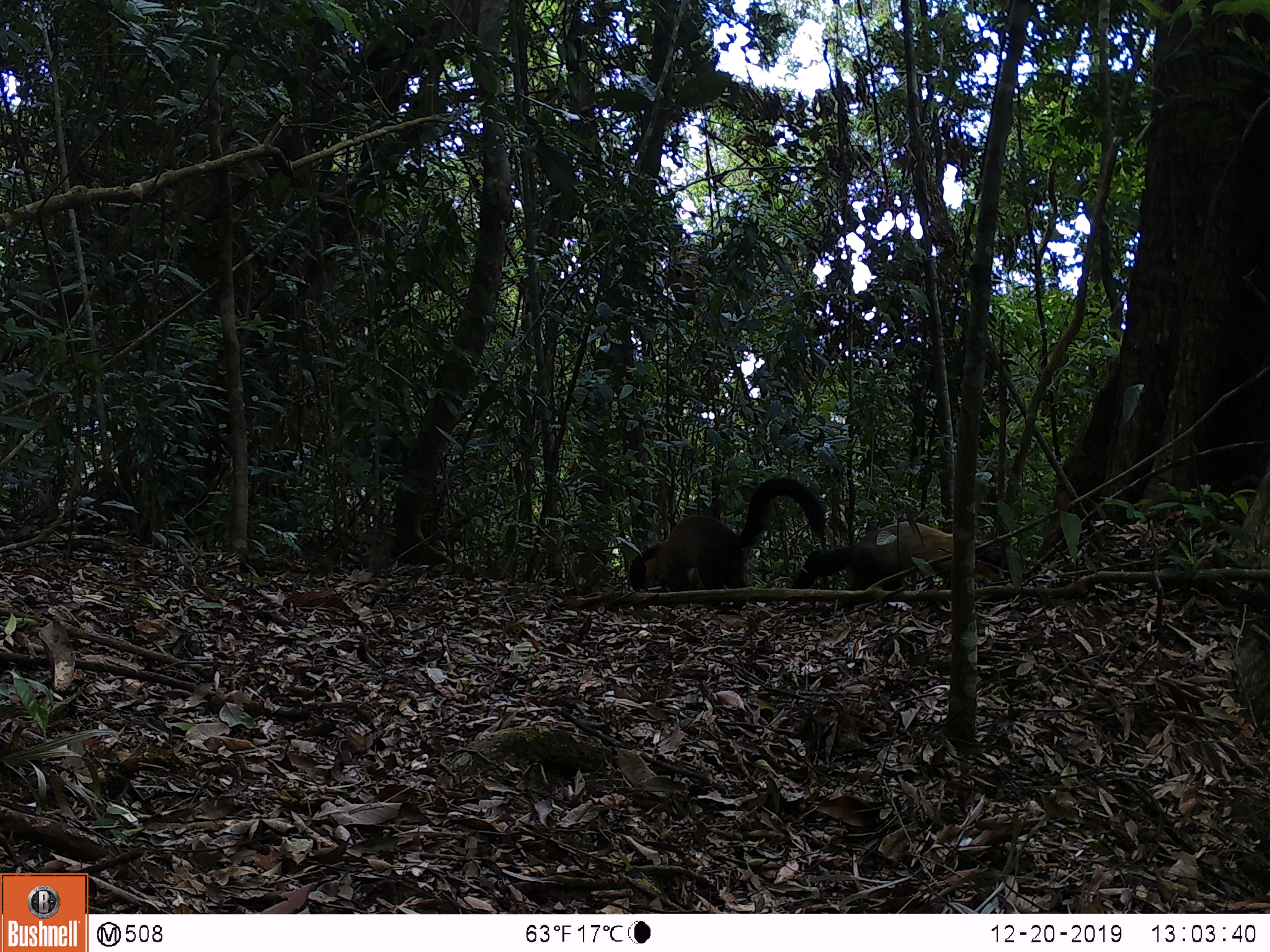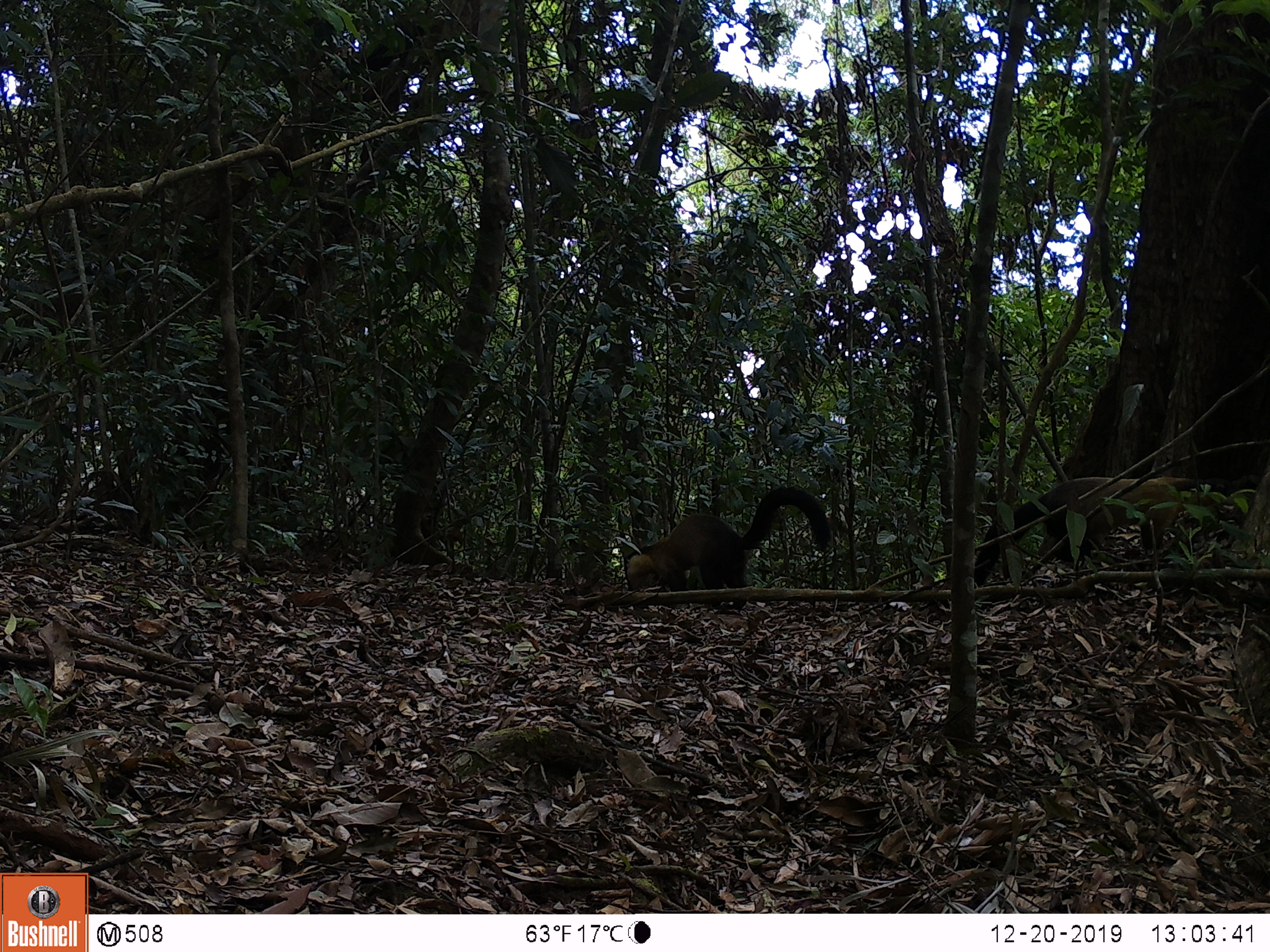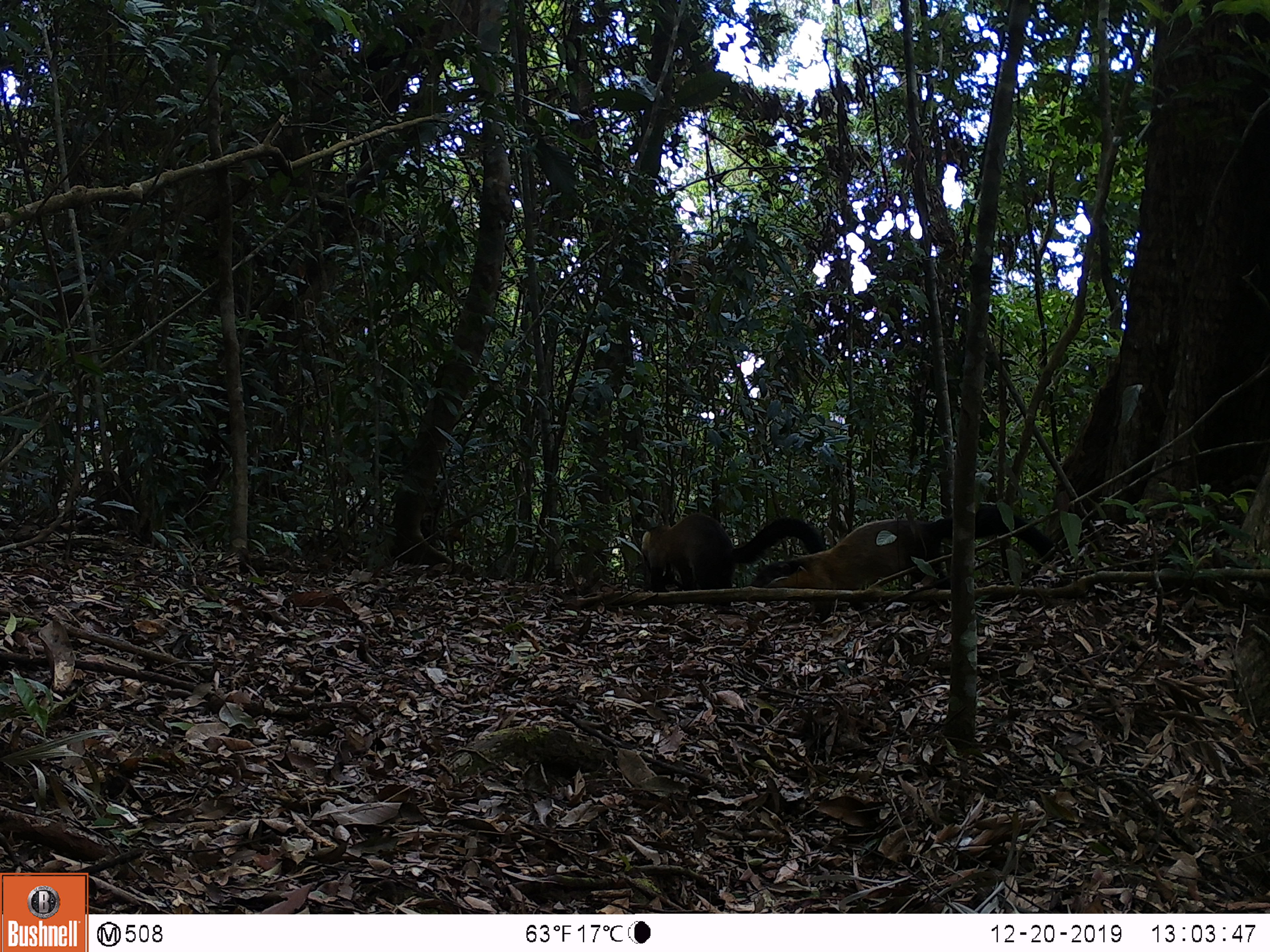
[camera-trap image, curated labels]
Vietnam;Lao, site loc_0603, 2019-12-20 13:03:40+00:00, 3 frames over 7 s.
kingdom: Animalia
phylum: Chordata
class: Mammalia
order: Carnivora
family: Mustelidae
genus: Martes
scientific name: Martes flavigula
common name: yellow-throated marten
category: yellow throated marten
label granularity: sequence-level